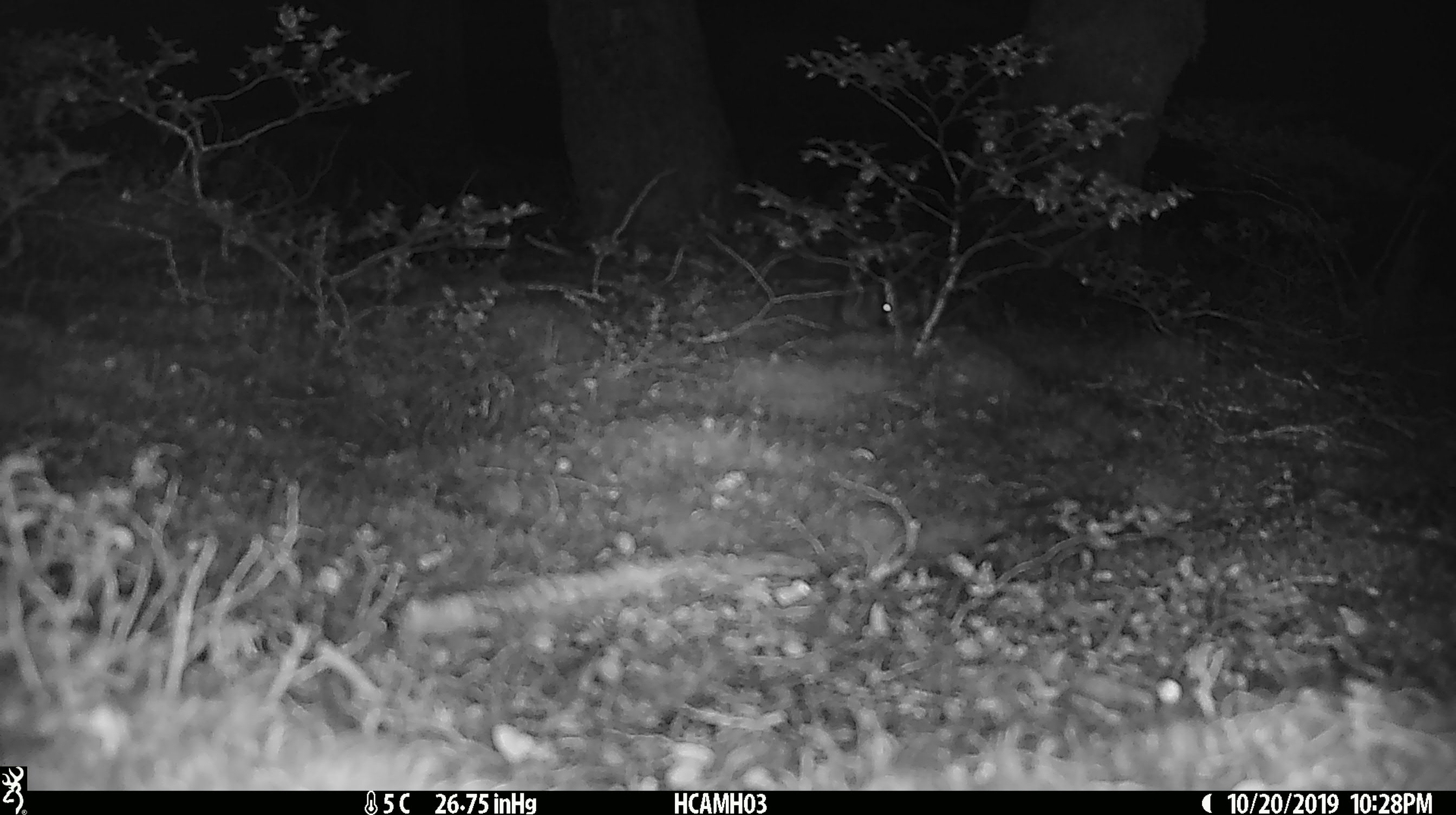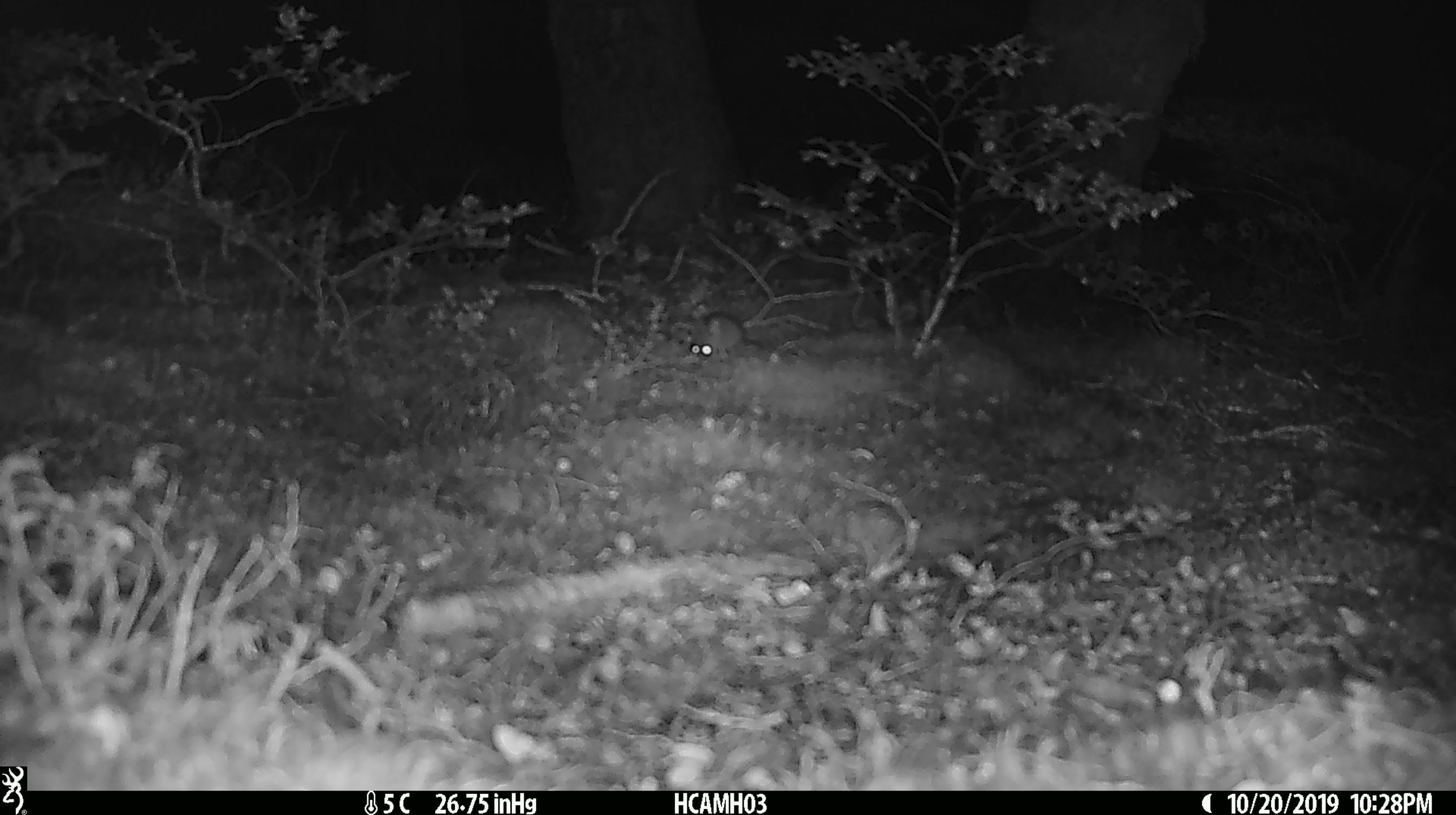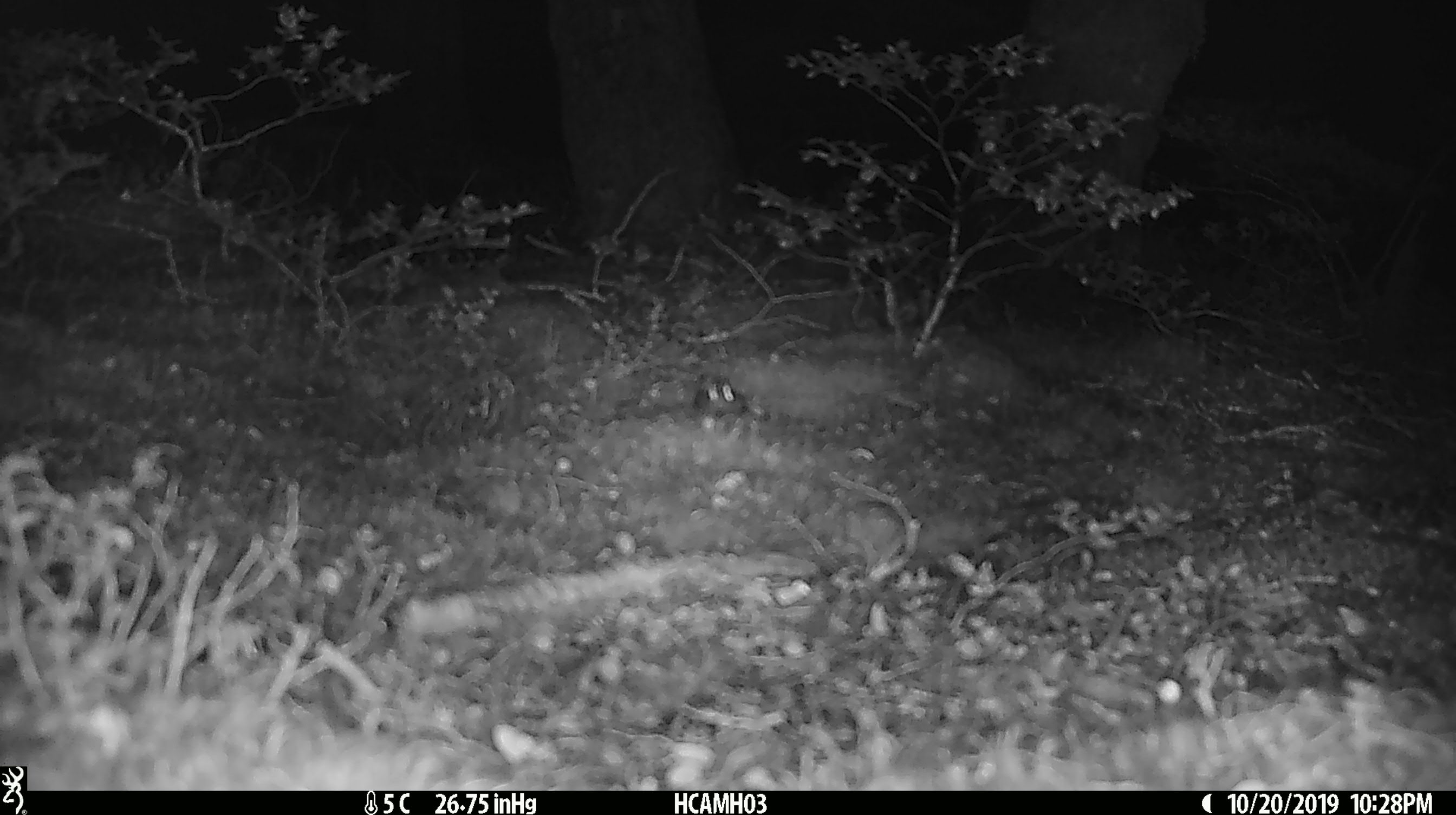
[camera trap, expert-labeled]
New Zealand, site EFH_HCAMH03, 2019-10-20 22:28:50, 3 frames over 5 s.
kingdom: Animalia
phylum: Chordata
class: Mammalia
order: Rodentia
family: Muridae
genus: Mus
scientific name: Mus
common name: mouse